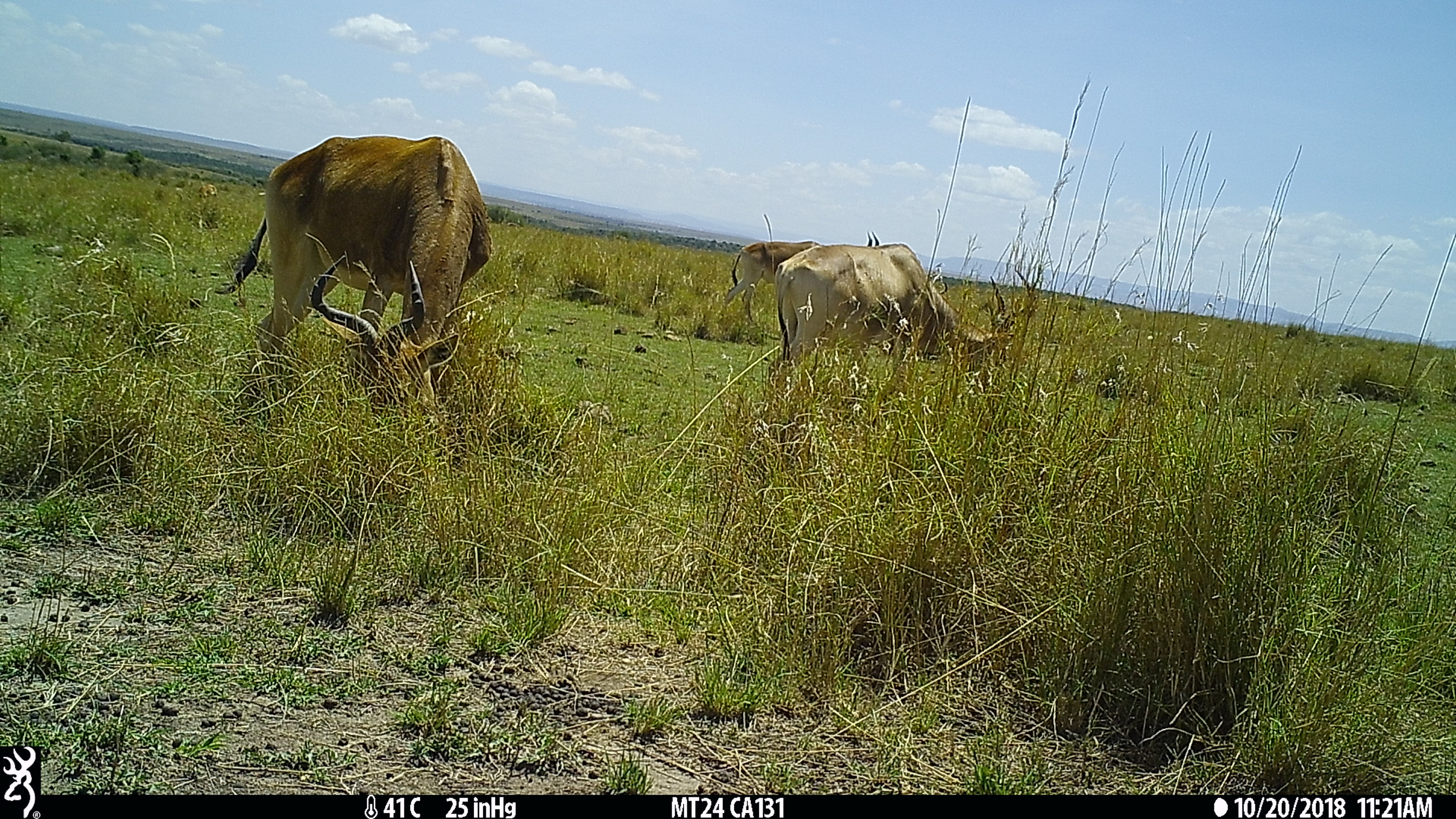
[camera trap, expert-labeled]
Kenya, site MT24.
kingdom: Animalia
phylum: Chordata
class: Mammalia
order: Artiodactyla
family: Bovidae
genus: Alcelaphus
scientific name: Alcelaphus buselaphus cokii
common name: coke's hartebeest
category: hartebeest cokes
Hartebeest cokes (coke's hartebeest) (Alcelaphus buselaphus cokii).